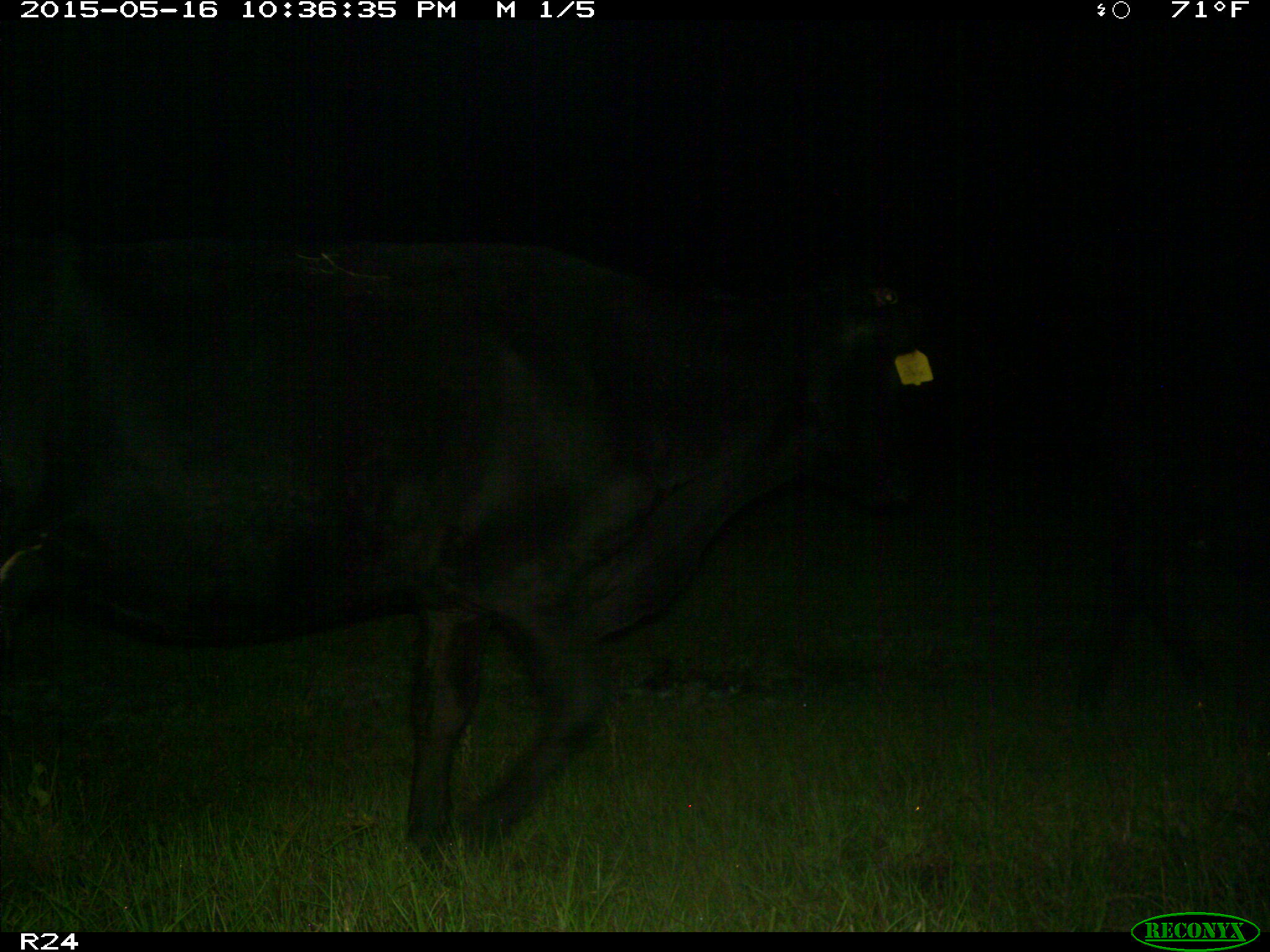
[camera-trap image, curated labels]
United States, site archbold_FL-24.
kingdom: Animalia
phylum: Chordata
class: Mammalia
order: Artiodactyla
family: Bovidae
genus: Bos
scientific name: Bos taurus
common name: domestic cow